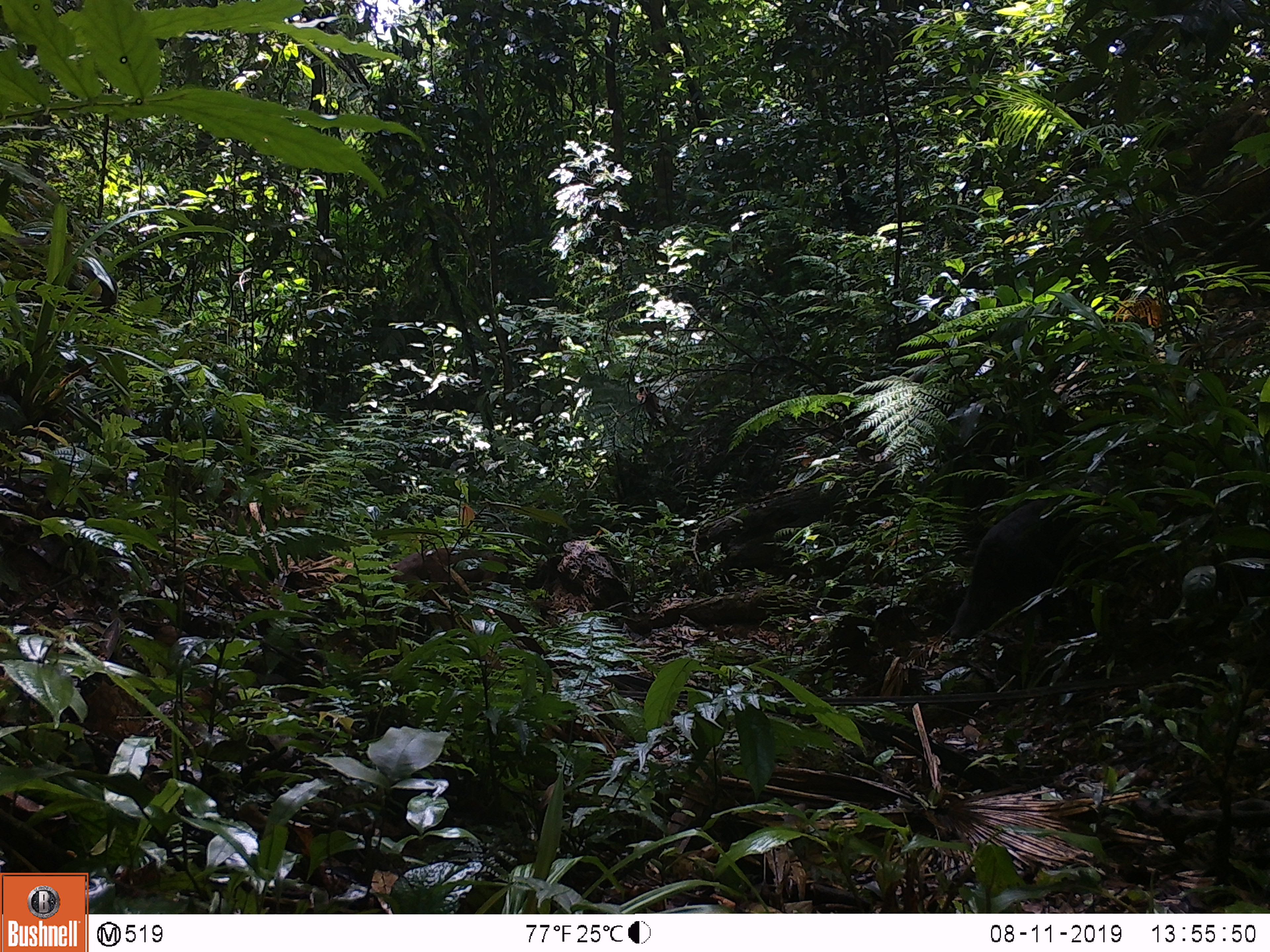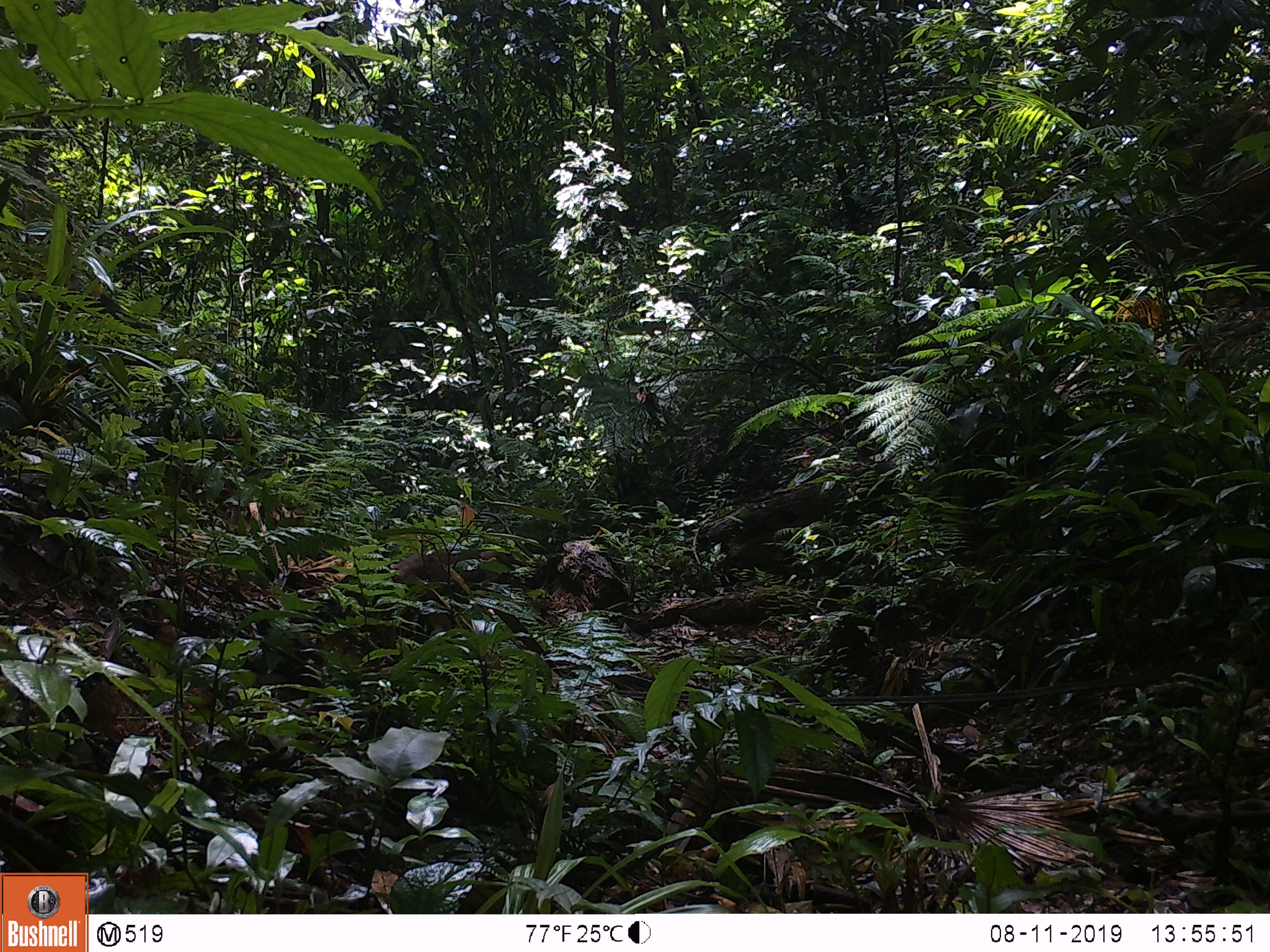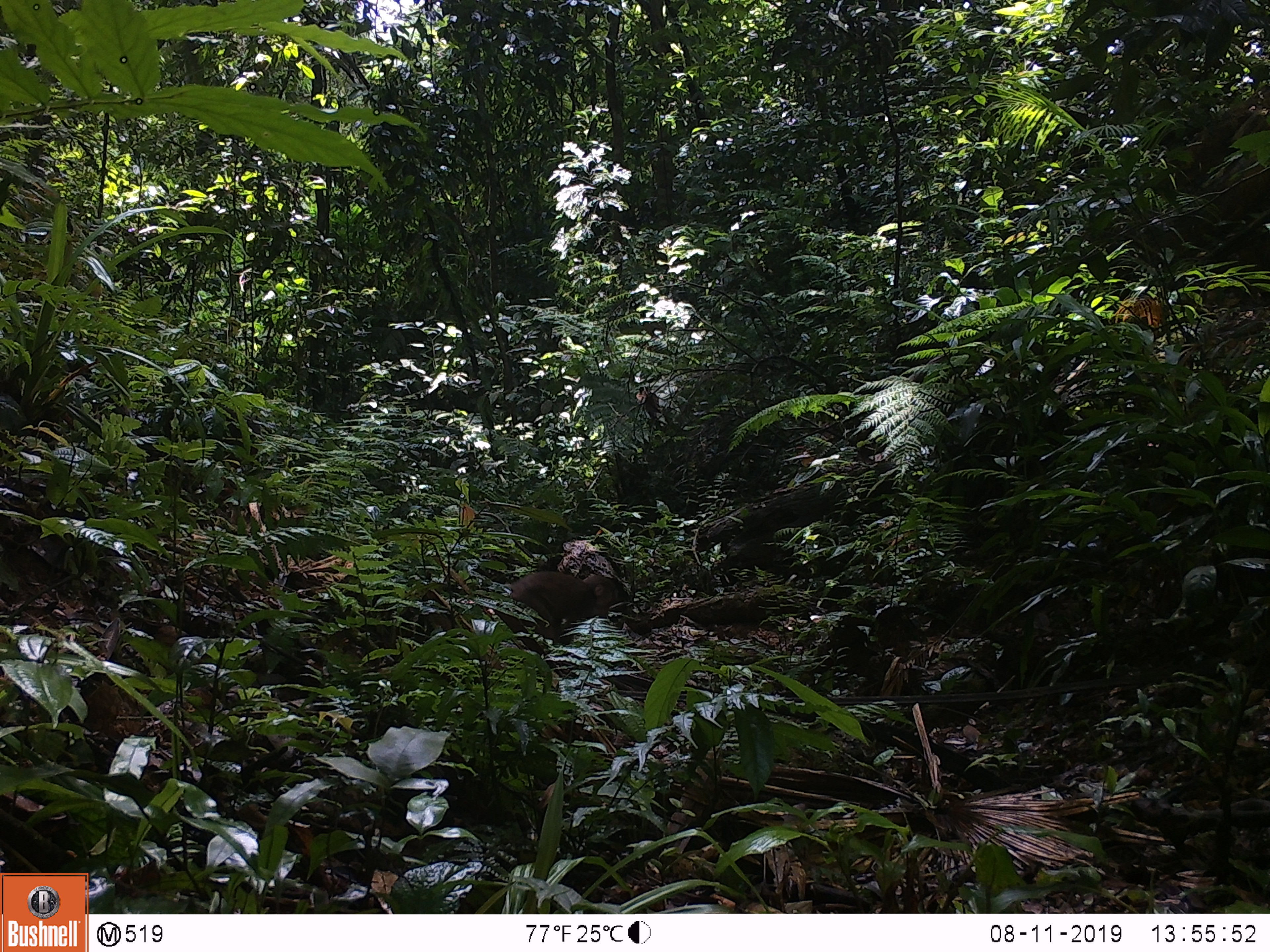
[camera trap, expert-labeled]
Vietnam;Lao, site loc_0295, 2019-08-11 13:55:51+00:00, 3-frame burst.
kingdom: Animalia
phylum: Chordata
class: Mammalia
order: Primates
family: Cercopithecidae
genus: Macaca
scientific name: Macaca arctoides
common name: stump-tailed macaque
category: stump tailed macaque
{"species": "stump tailed macaque (stump-tailed macaque) (Macaca arctoides)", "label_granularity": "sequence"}